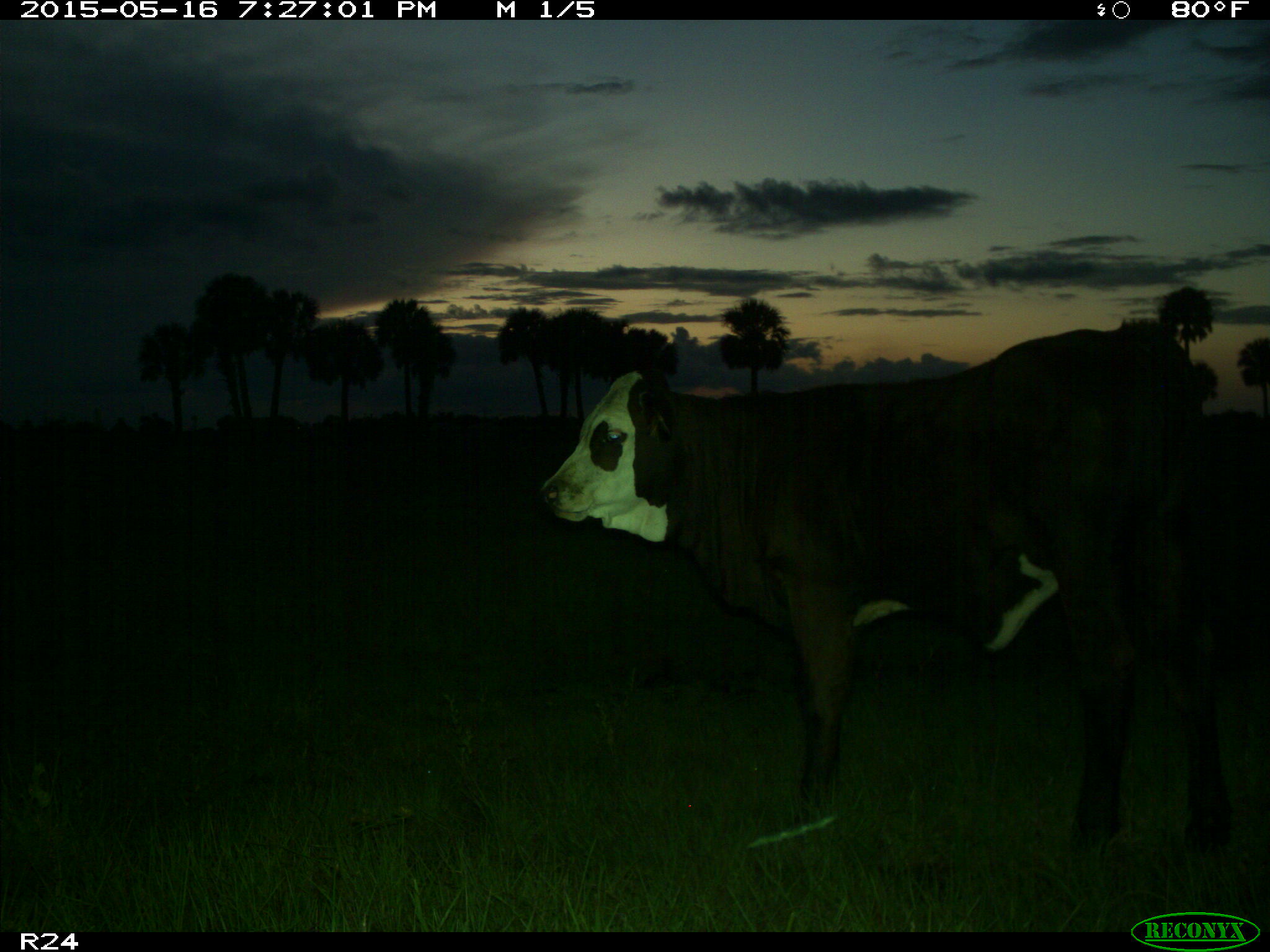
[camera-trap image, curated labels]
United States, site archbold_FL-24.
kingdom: Animalia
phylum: Chordata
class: Mammalia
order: Artiodactyla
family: Bovidae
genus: Bos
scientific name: Bos taurus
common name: domestic cow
Bos taurus (domestic cow).